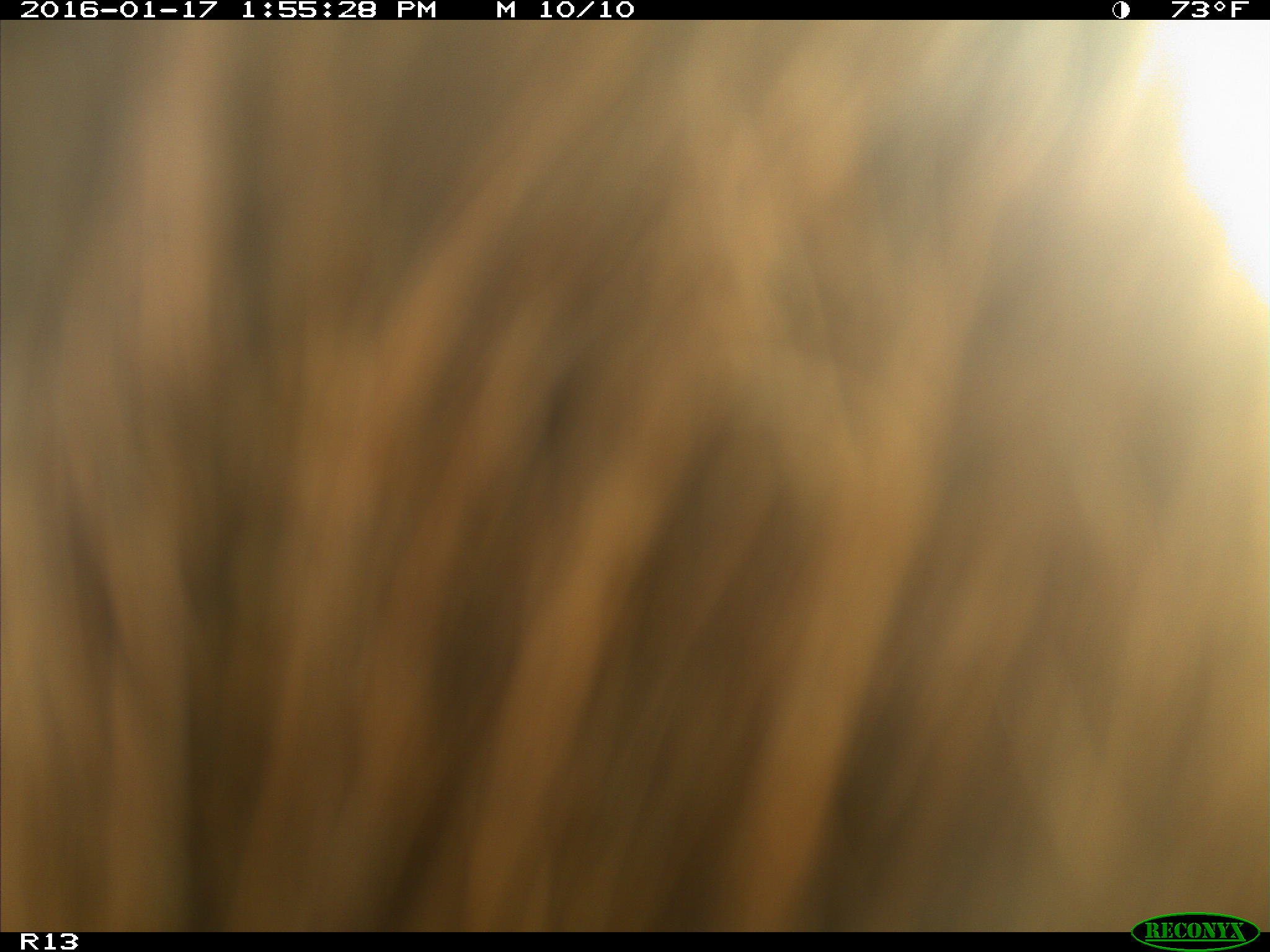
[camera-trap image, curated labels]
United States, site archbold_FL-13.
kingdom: Animalia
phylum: Chordata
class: Mammalia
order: Artiodactyla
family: Bovidae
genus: Bos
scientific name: Bos taurus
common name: domestic cow